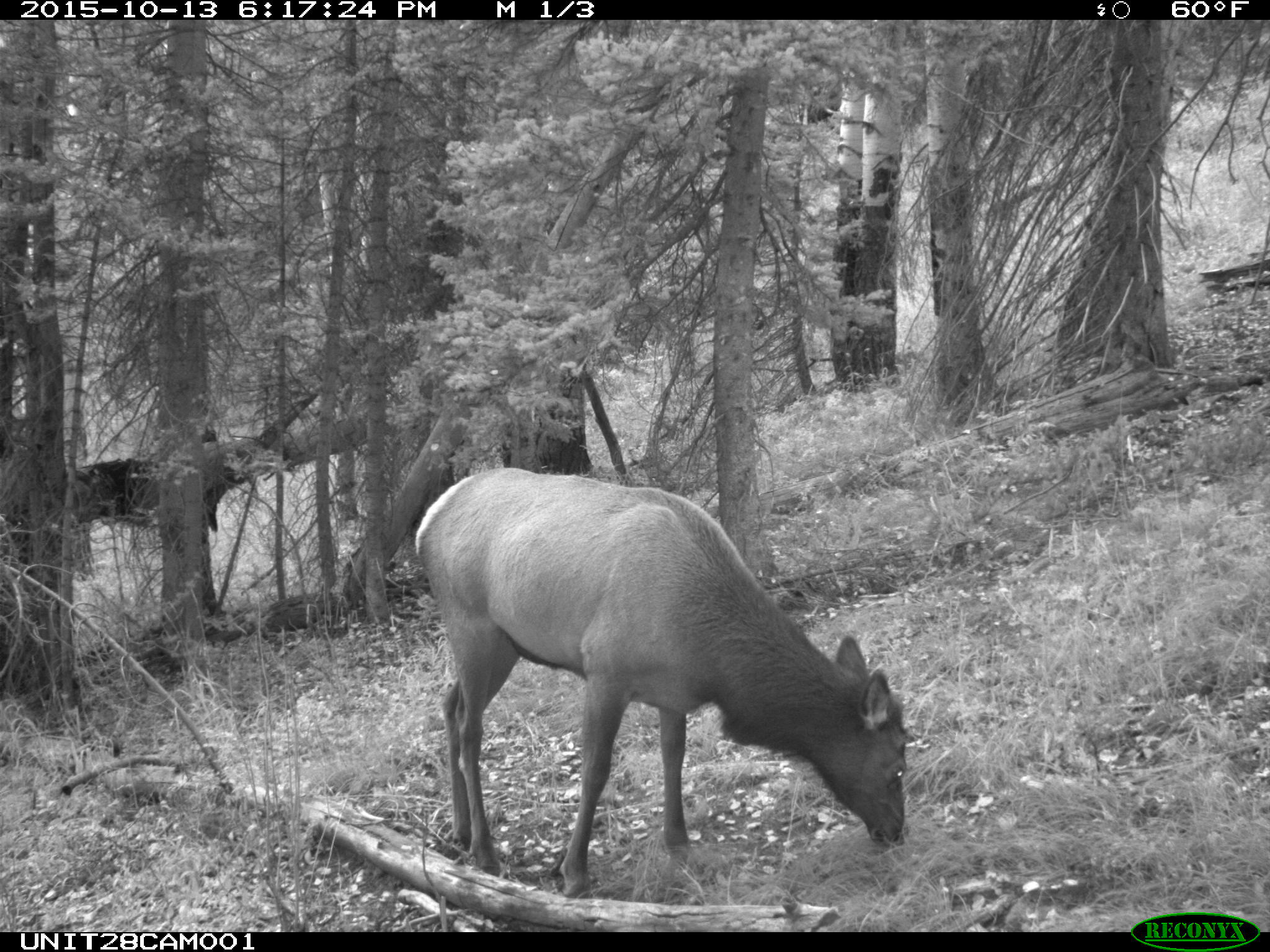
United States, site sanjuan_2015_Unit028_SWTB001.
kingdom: Animalia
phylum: Chordata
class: Mammalia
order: Artiodactyla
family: Cervidae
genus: Cervus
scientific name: Cervus elaphus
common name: red deer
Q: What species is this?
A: Cervus elaphus (red deer).